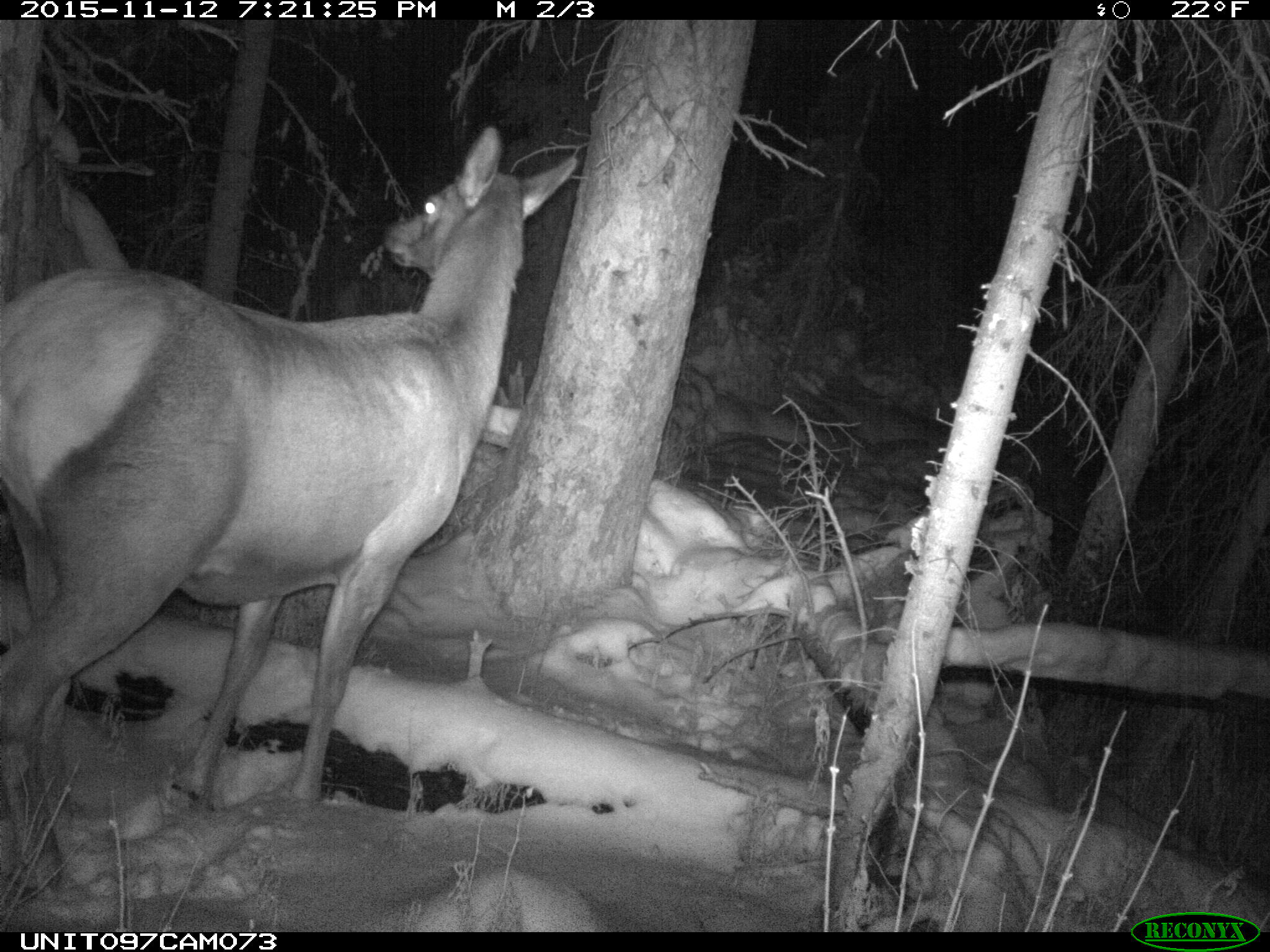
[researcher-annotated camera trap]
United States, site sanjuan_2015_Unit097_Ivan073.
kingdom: Animalia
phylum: Chordata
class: Mammalia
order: Artiodactyla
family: Cervidae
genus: Cervus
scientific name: Cervus elaphus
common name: red deer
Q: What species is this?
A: Cervus elaphus (red deer).